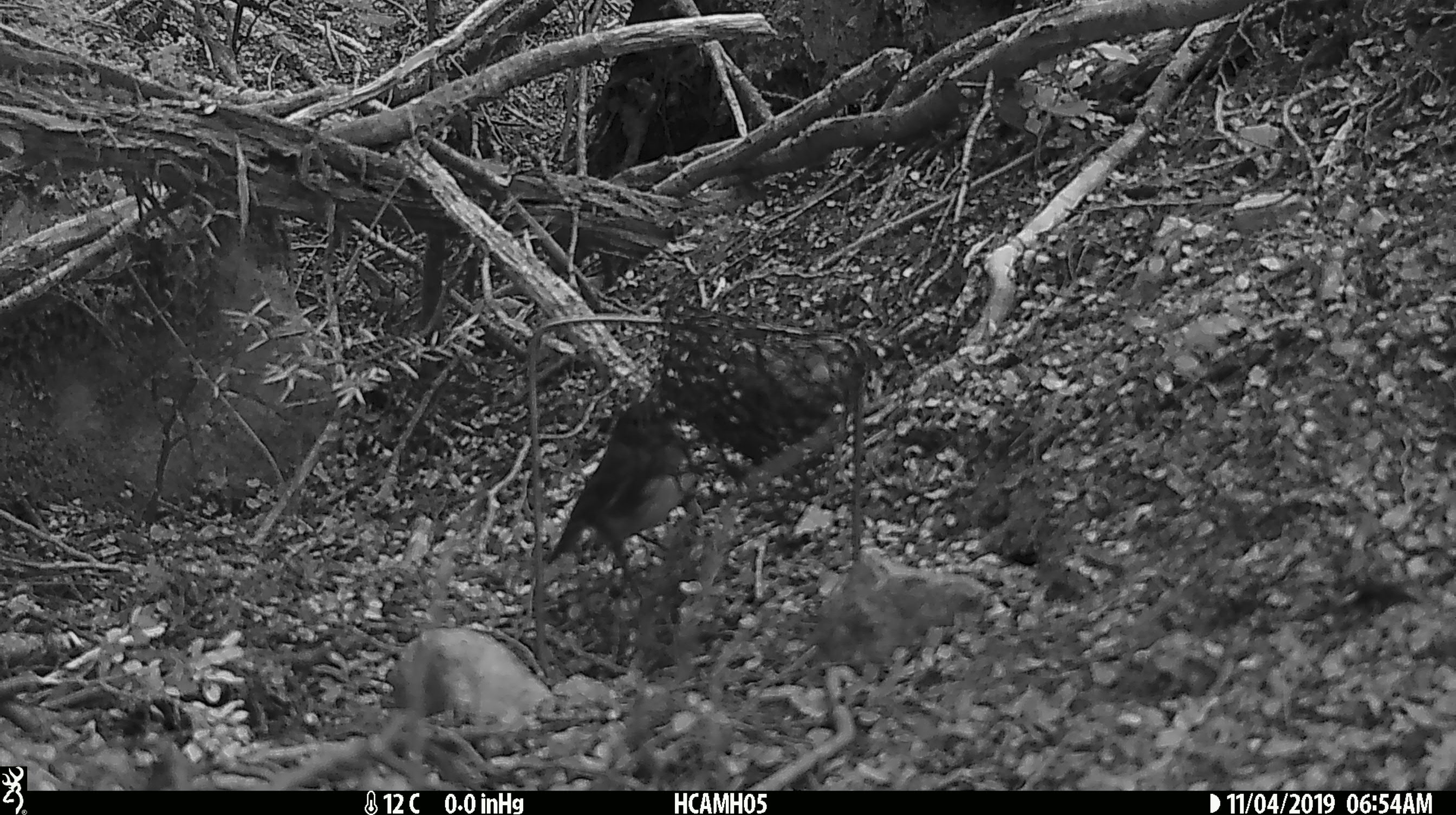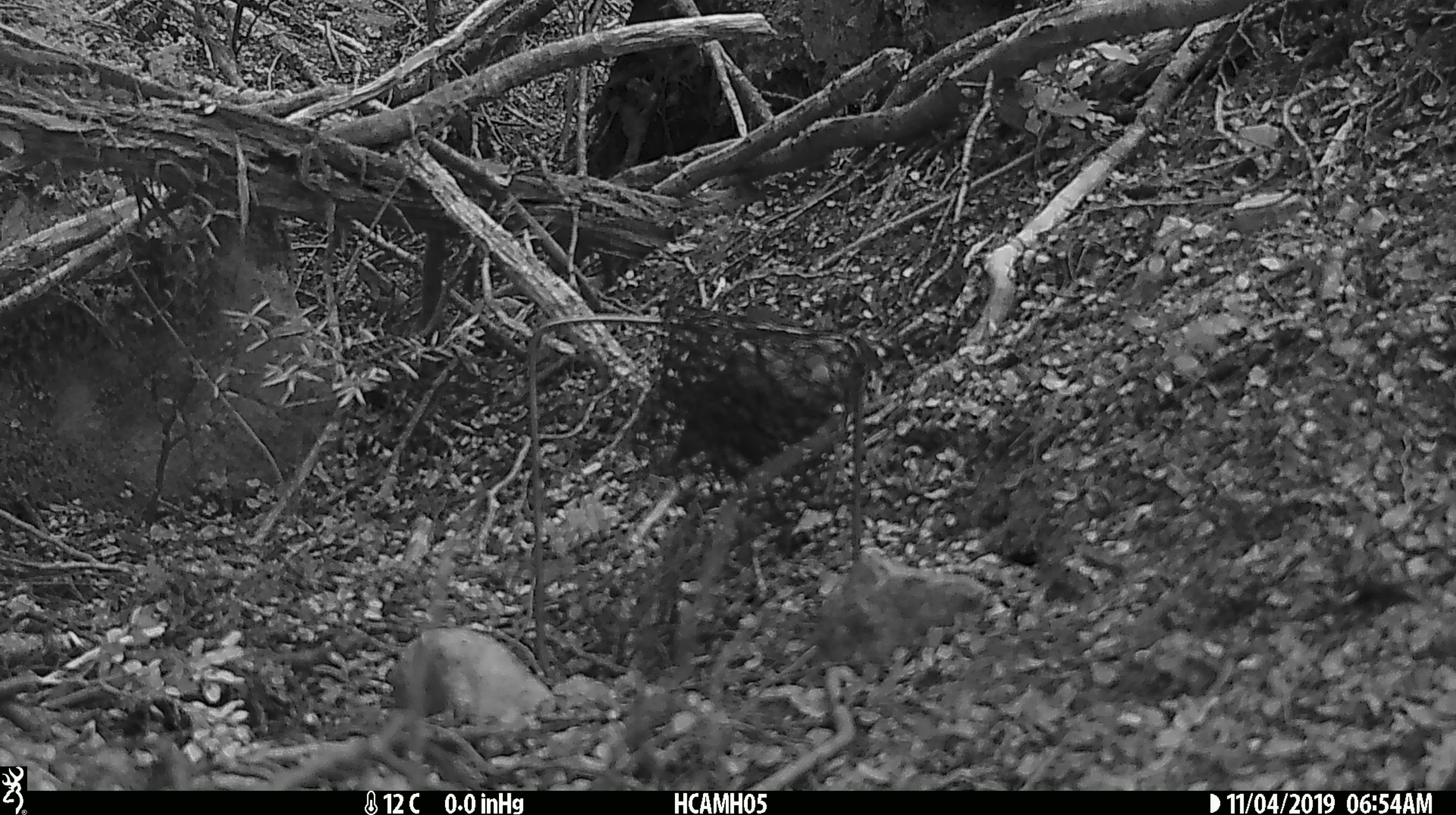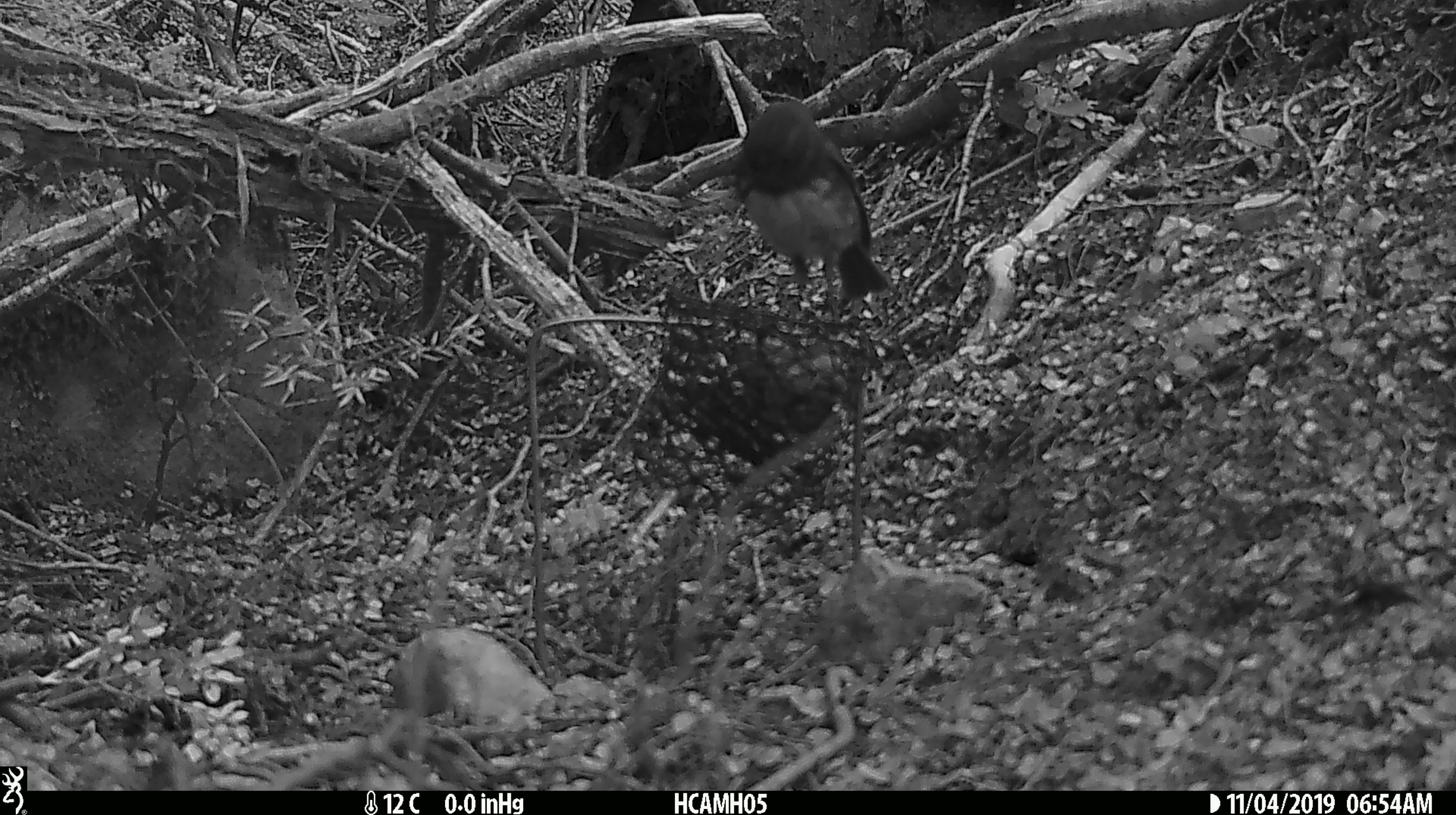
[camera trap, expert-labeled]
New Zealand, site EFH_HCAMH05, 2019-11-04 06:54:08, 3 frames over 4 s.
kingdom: Animalia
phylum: Chordata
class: Aves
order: Passeriformes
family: Petroicidae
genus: Petroica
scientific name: Petroica australis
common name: new zealand robin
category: robin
Robin (new zealand robin) (Petroica australis).